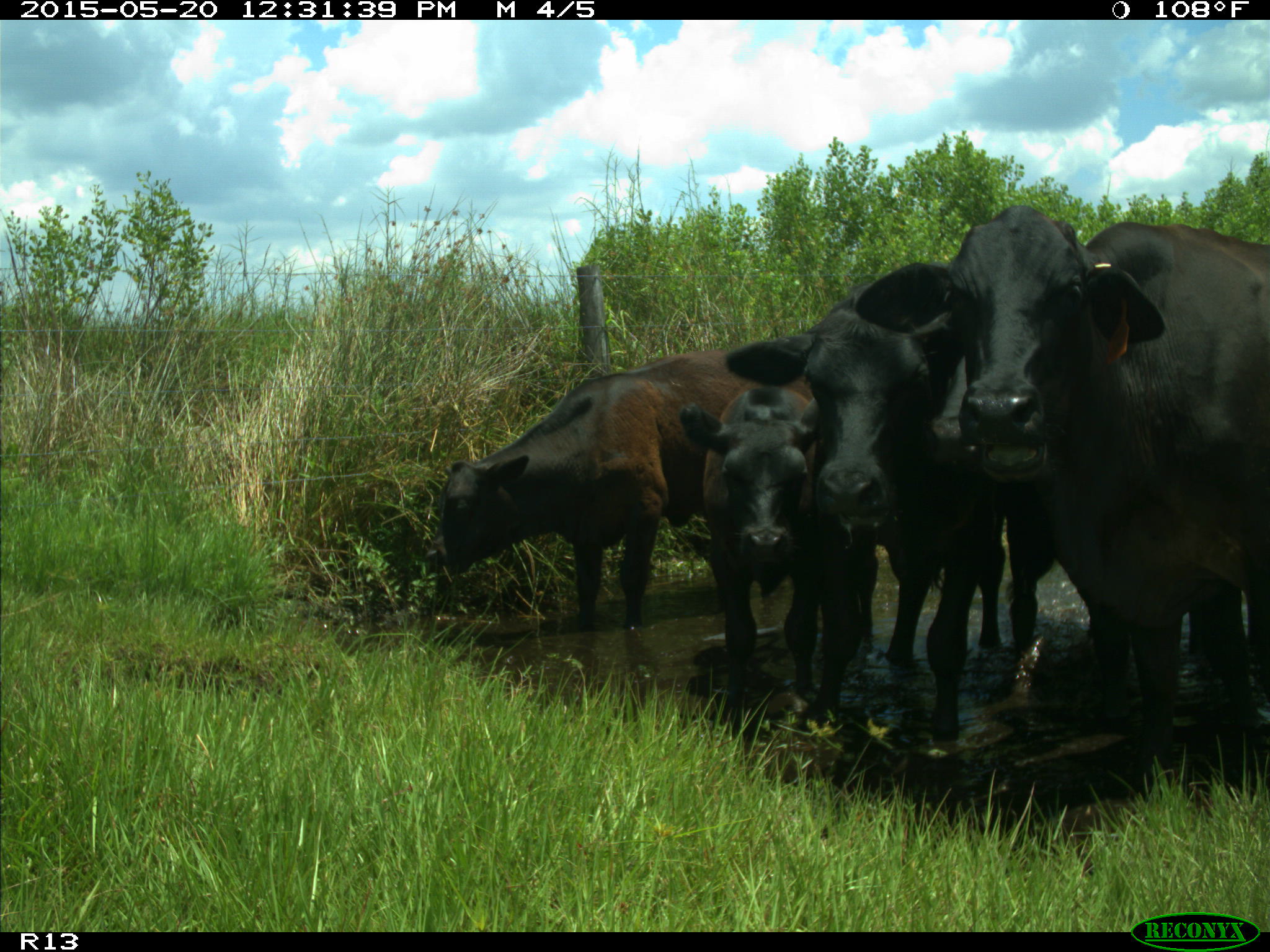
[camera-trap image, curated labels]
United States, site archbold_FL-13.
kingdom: Animalia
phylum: Chordata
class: Mammalia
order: Artiodactyla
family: Bovidae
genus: Bos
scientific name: Bos taurus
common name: domestic cow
Bos taurus (domestic cow).